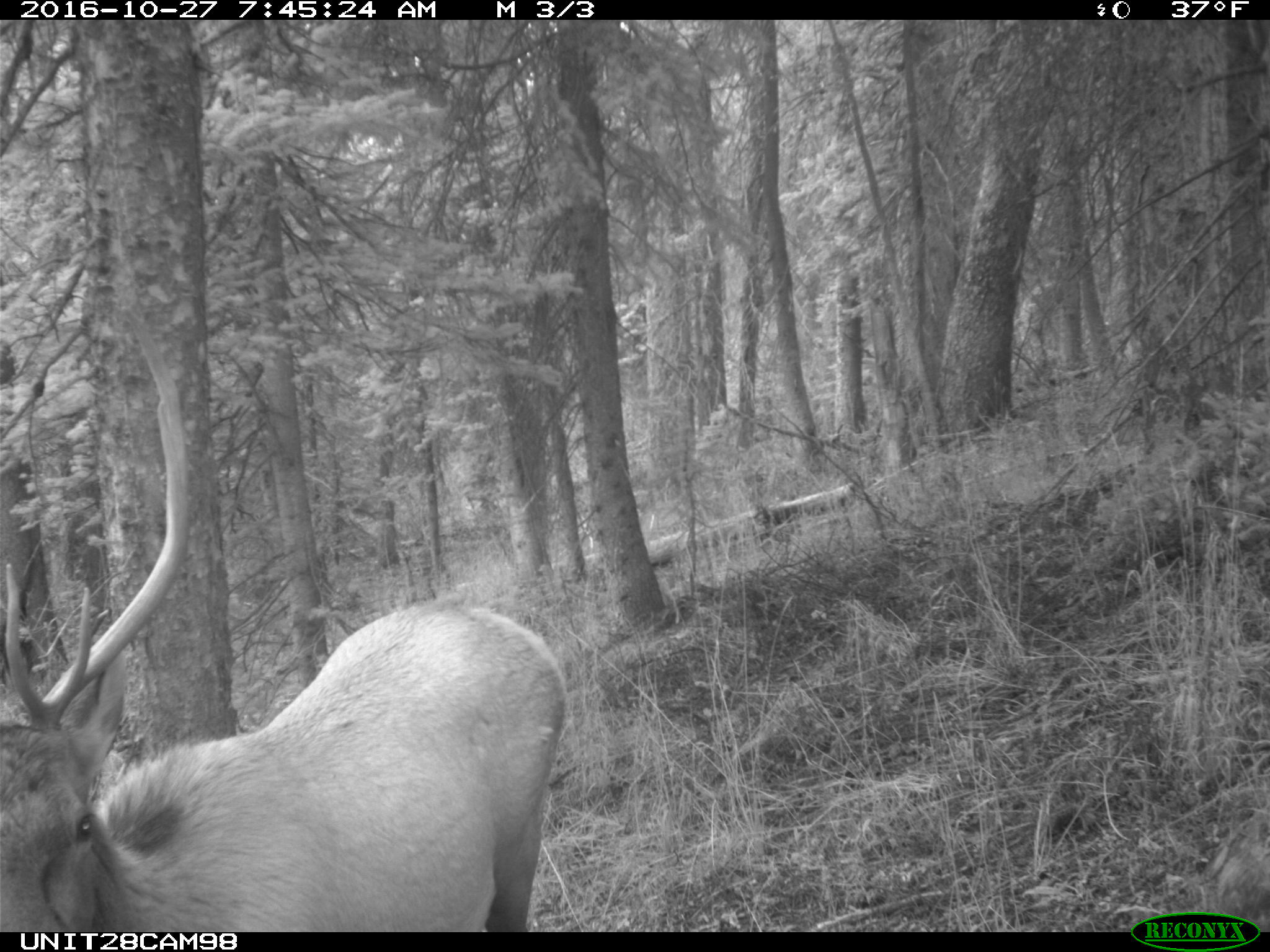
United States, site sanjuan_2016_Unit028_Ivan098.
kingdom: Animalia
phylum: Chordata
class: Mammalia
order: Artiodactyla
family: Cervidae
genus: Cervus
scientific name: Cervus elaphus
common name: red deer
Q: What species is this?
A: Cervus elaphus (red deer).